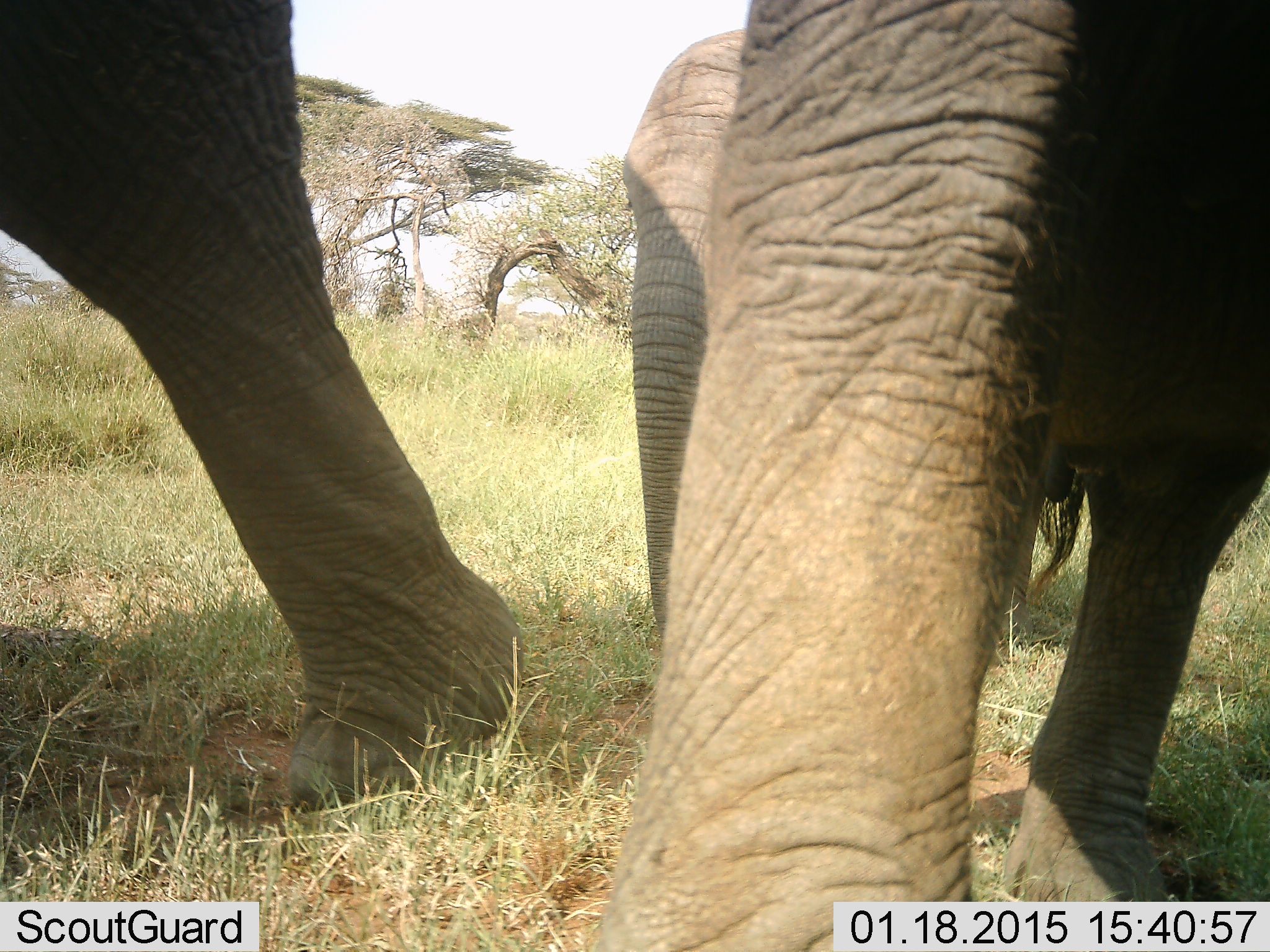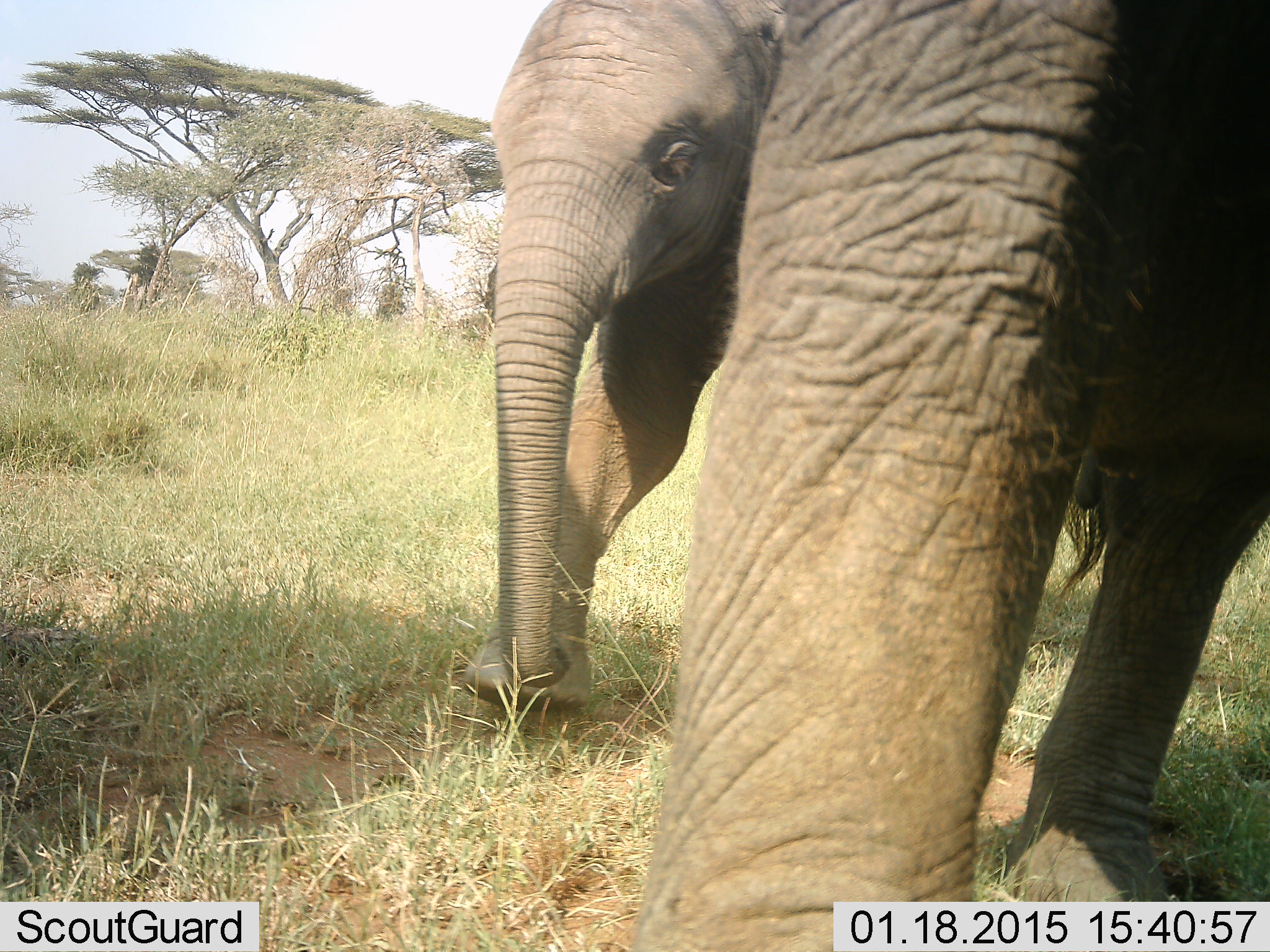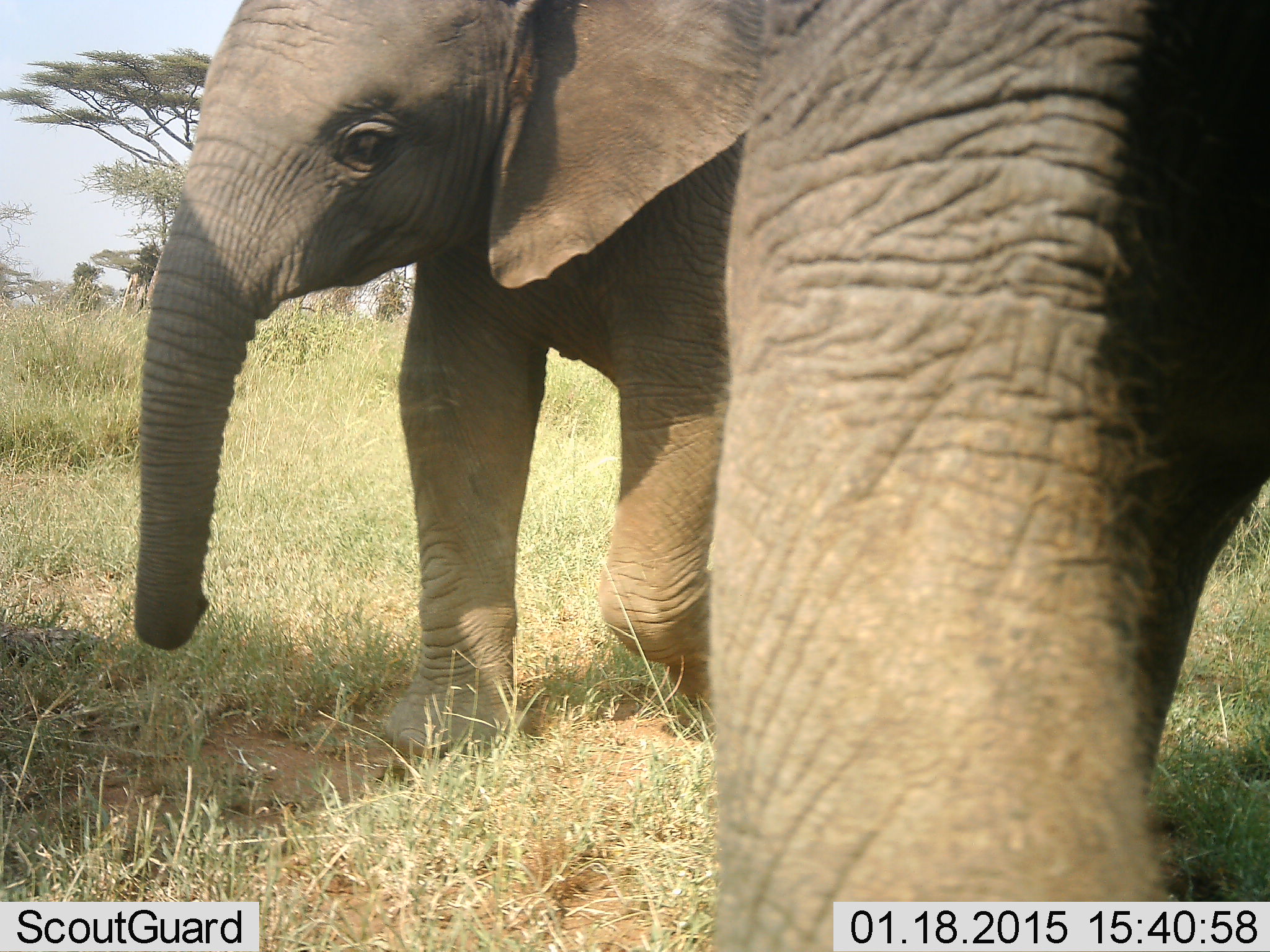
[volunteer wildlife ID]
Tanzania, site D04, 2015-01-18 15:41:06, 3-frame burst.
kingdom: Animalia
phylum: Chordata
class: Mammalia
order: Proboscidea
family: Elephantidae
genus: Loxodonta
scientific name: Loxodonta africana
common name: african bush elephant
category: elephant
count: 3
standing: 30%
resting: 0%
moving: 90%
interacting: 0%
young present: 60%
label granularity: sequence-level